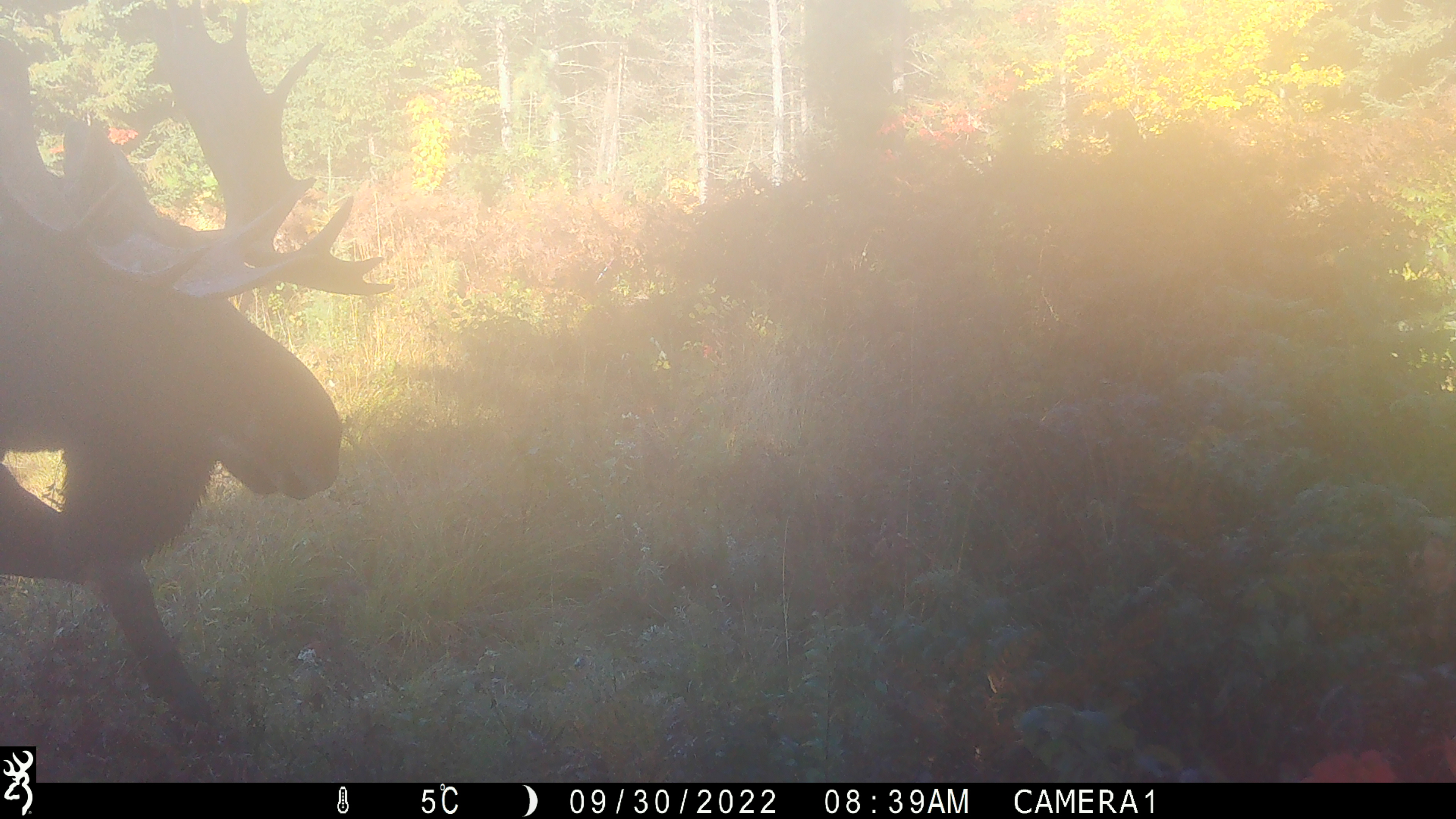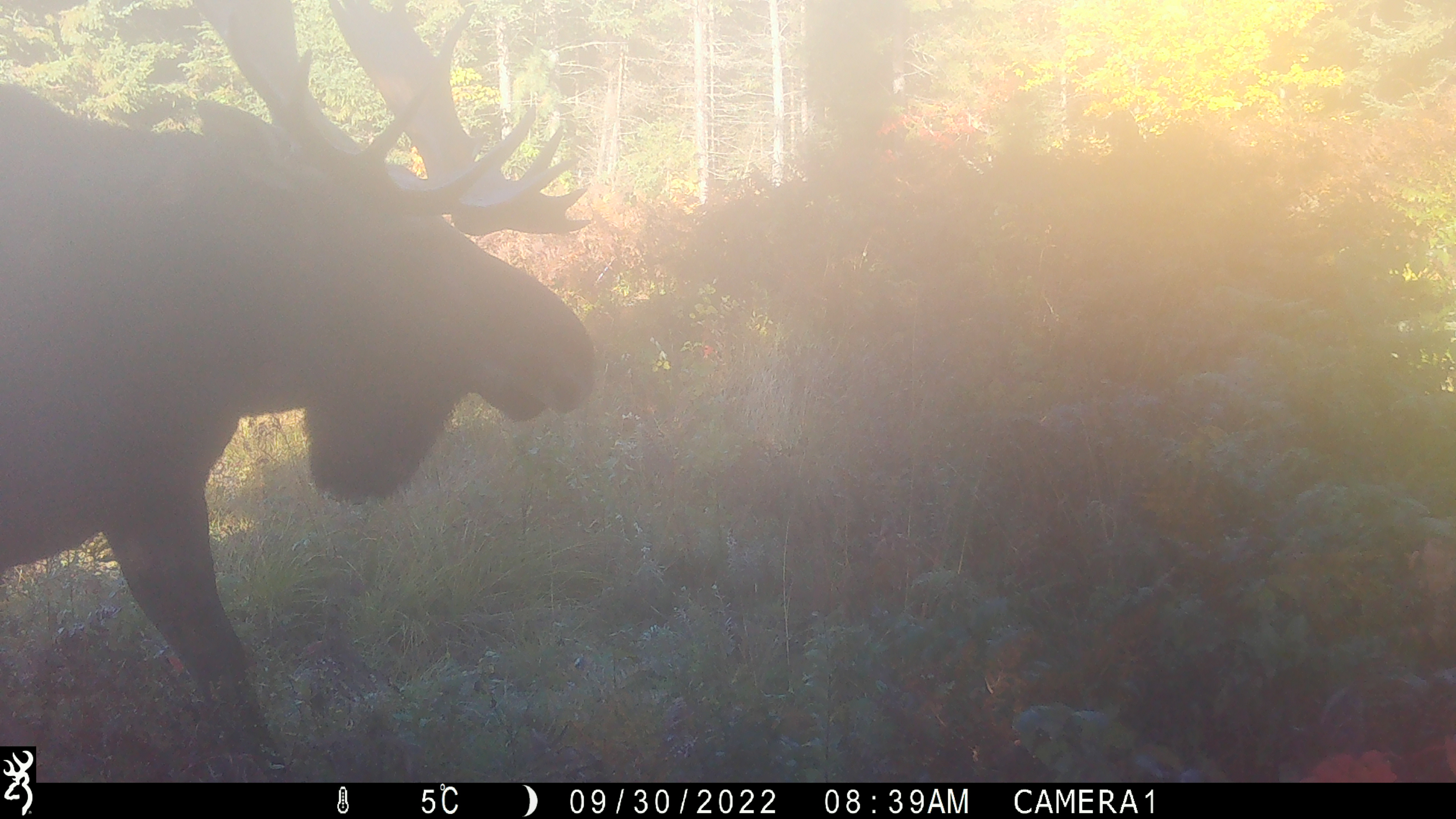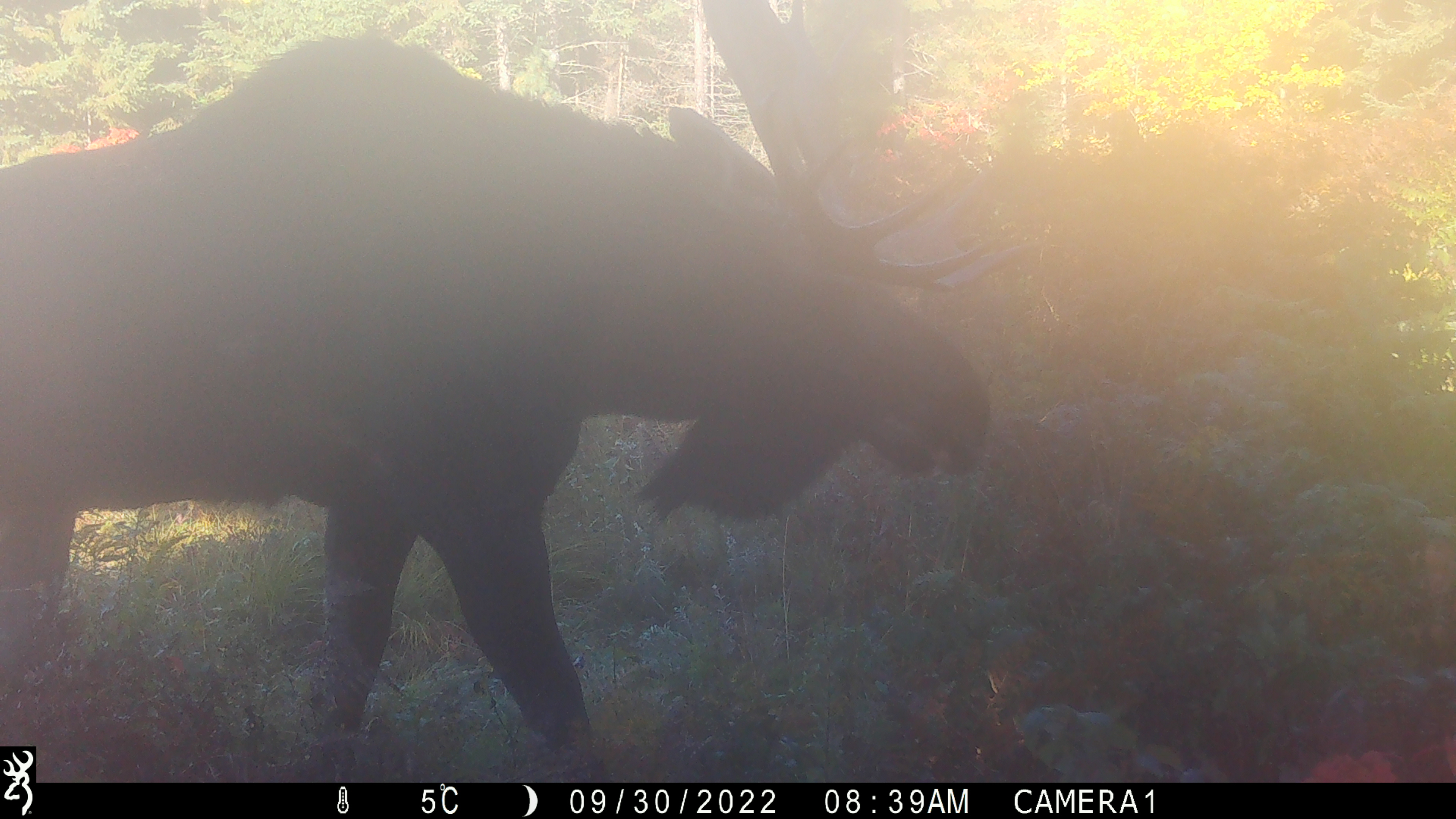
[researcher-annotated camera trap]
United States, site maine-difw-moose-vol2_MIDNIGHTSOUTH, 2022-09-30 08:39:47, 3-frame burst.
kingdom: Animalia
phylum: Chordata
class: Mammalia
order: Artiodactyla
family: Cervidae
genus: Alces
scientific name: Alces alces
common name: moose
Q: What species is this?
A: Moose (Alces alces).